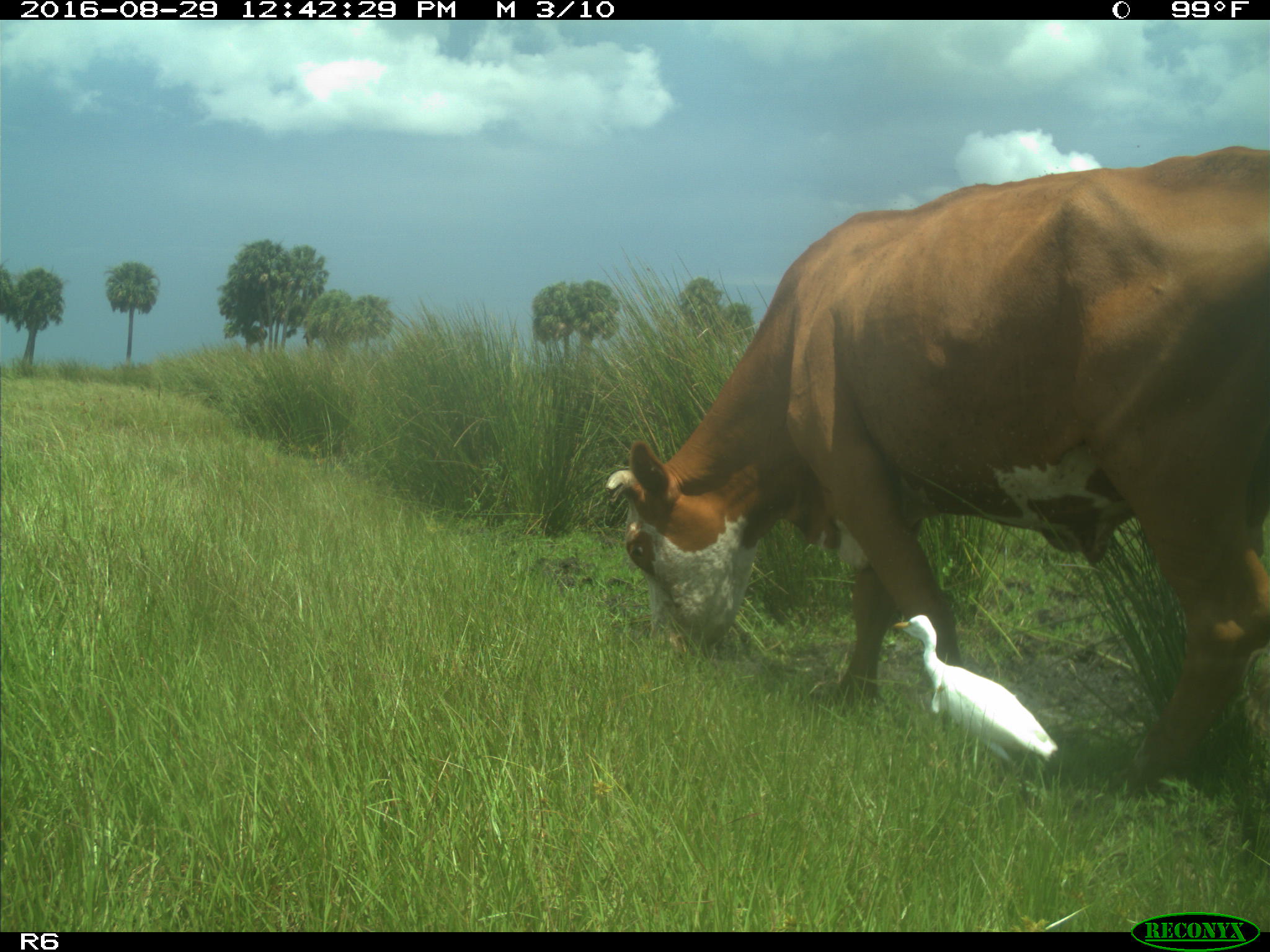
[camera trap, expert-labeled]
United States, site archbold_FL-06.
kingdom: Animalia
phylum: Chordata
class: Mammalia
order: Artiodactyla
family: Bovidae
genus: Bos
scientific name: Bos taurus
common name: domestic cow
Bos taurus (domestic cow).